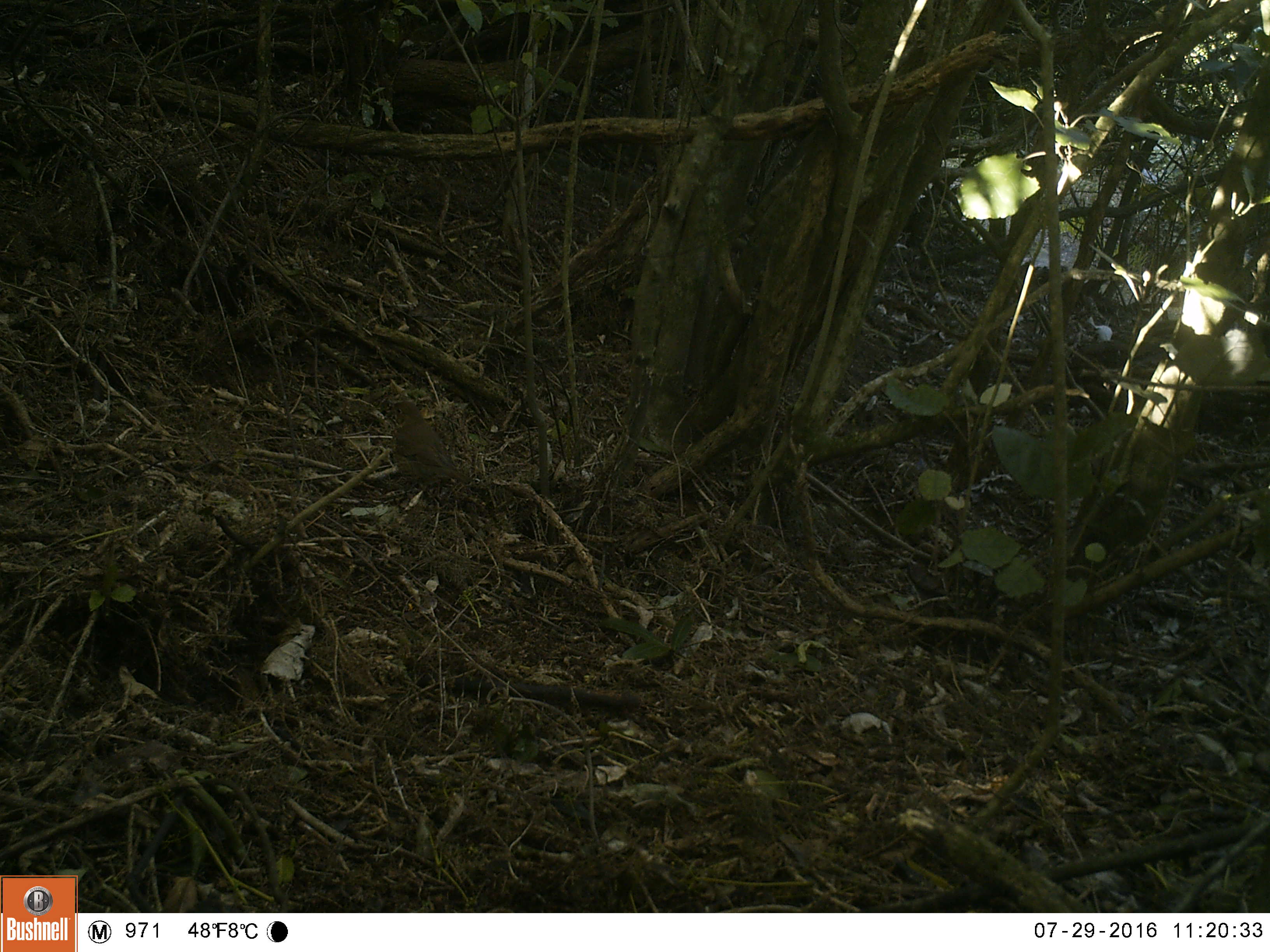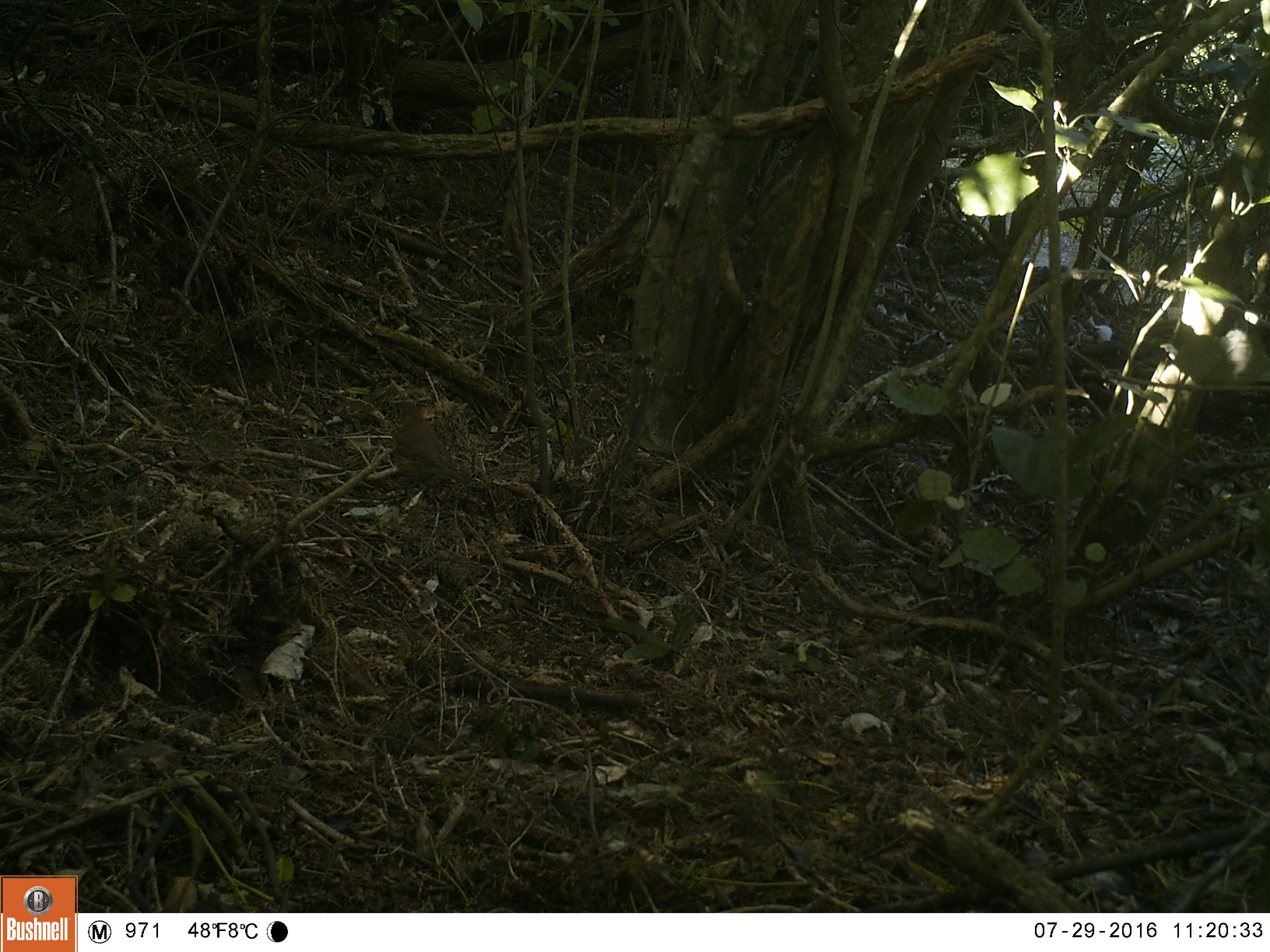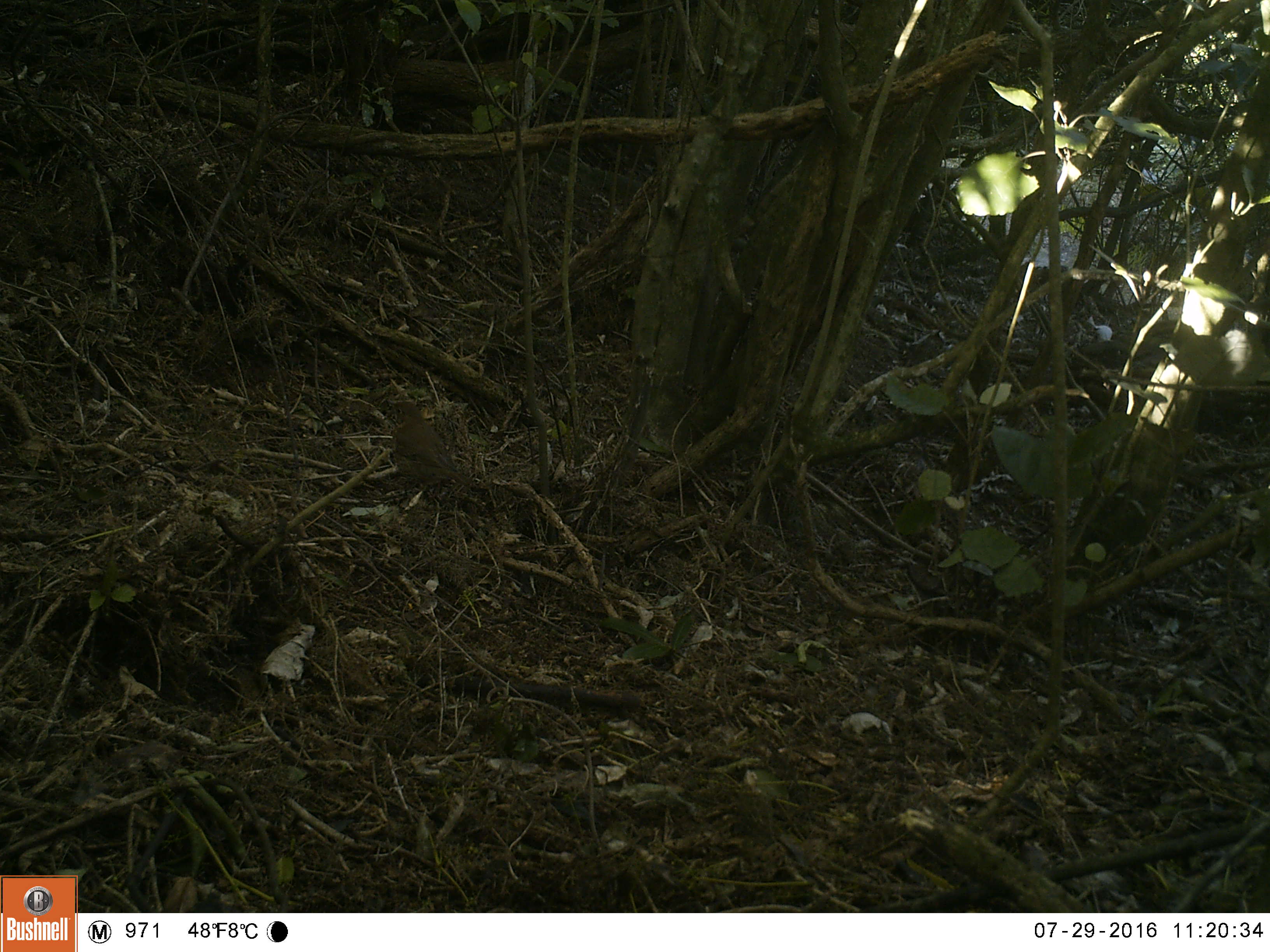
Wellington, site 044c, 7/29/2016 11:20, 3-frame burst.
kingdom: Animalia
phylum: Chordata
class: Aves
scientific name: Aves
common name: bird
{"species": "bird (Aves)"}